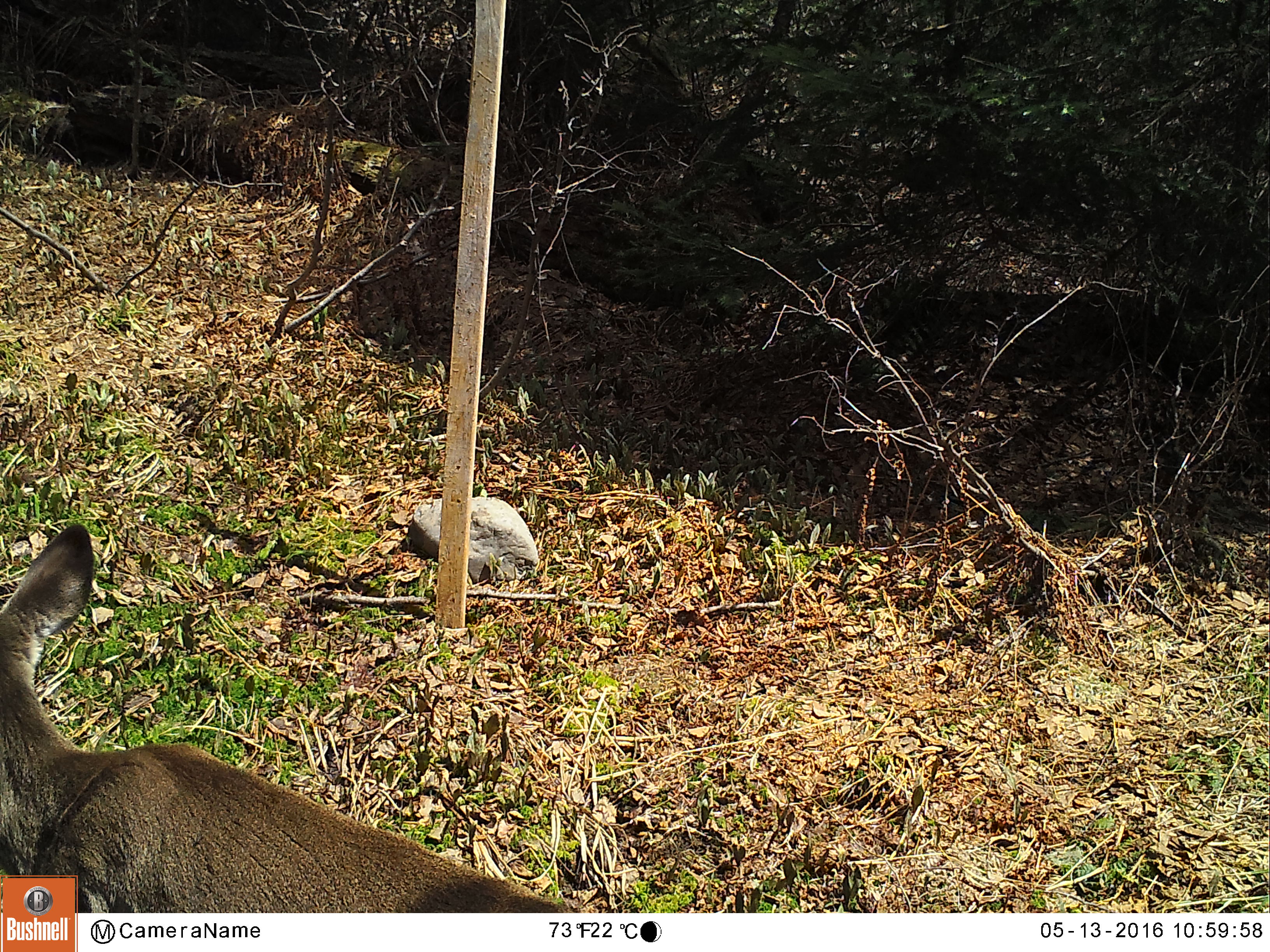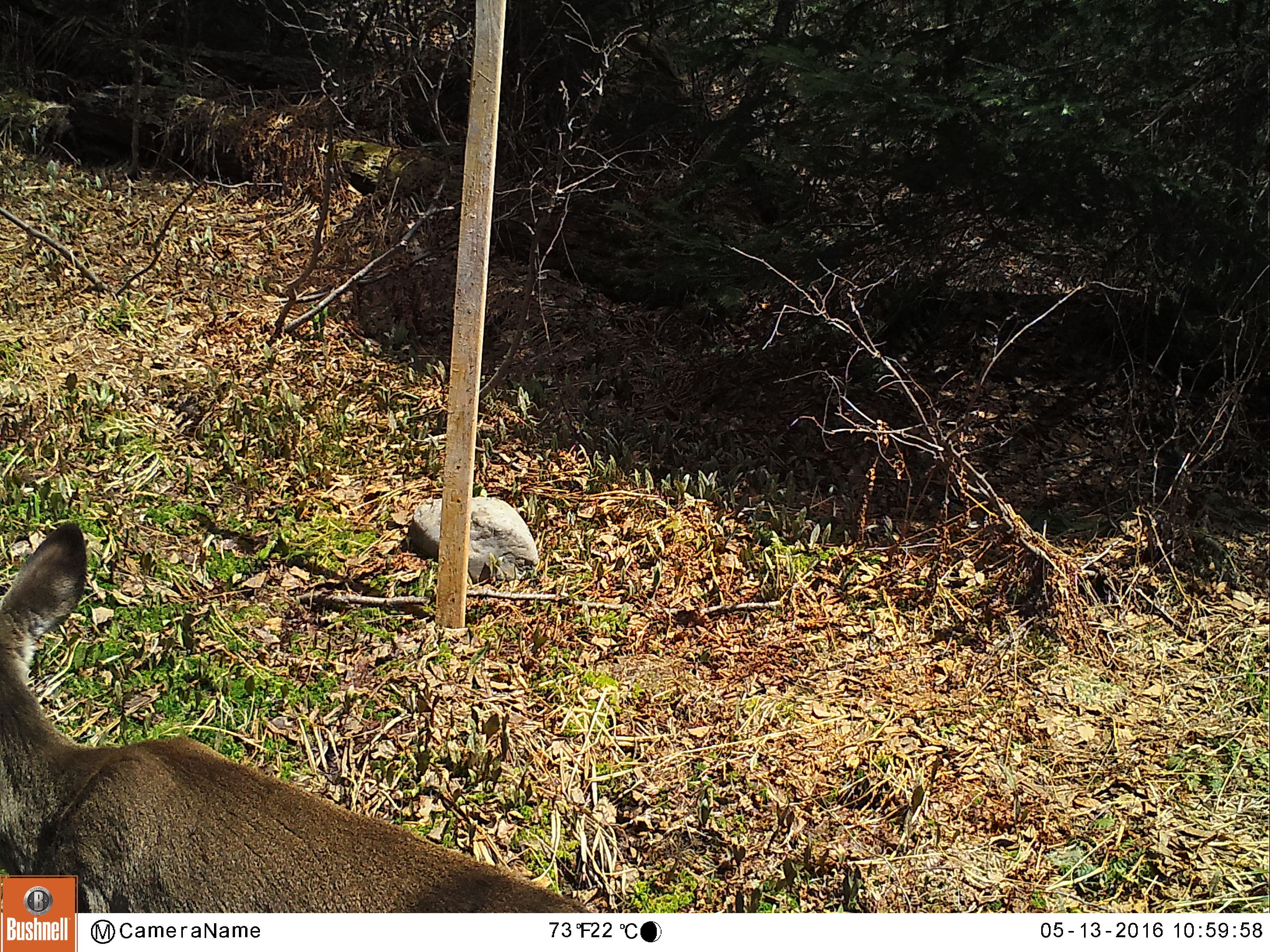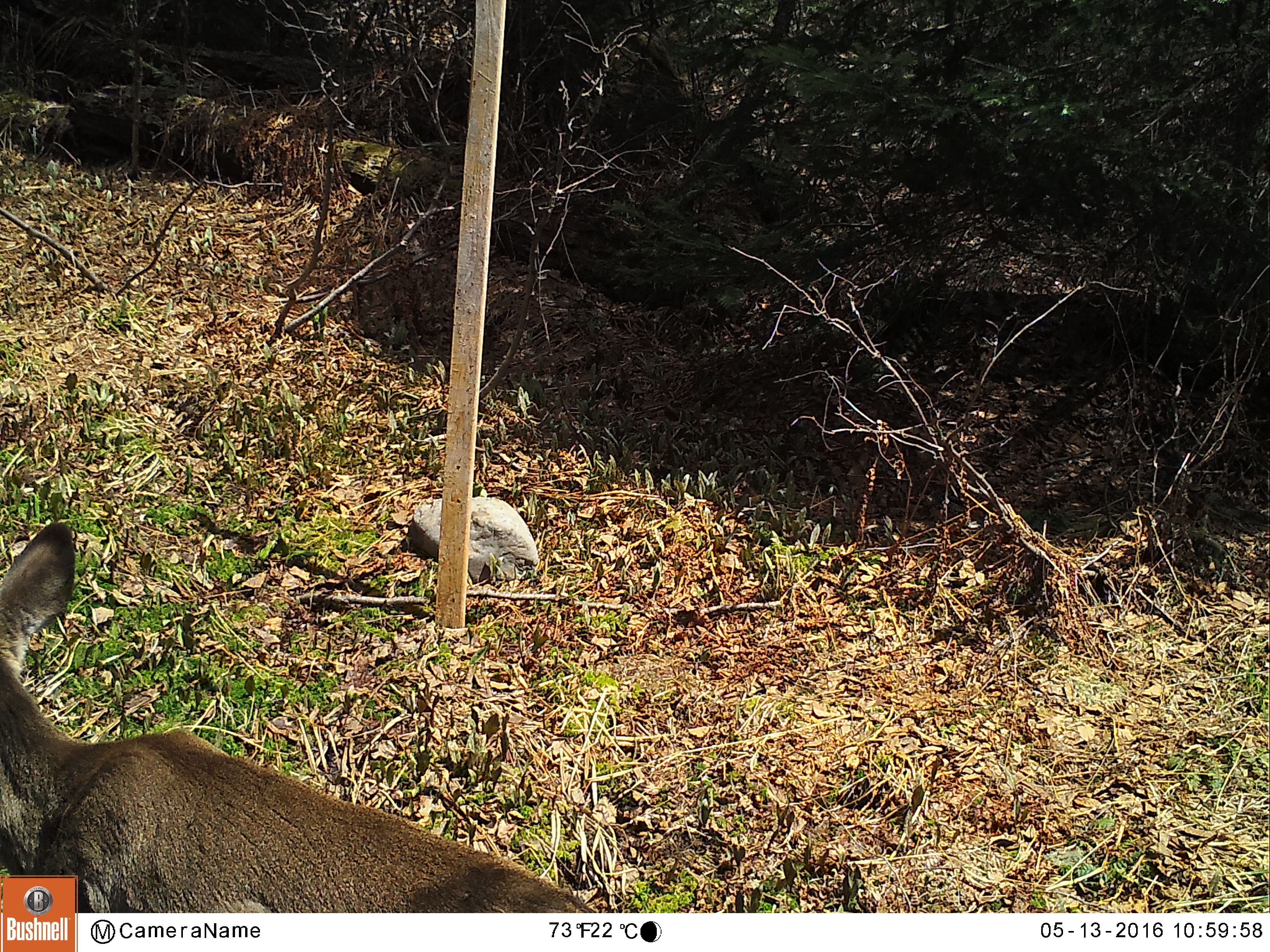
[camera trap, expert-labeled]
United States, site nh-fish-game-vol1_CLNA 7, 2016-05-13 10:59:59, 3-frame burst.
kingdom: Animalia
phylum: Chordata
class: Mammalia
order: Artiodactyla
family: Cervidae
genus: Odocoileus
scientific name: Odocoileus virginianus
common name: white-tailed deer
White-tailed deer (Odocoileus virginianus).